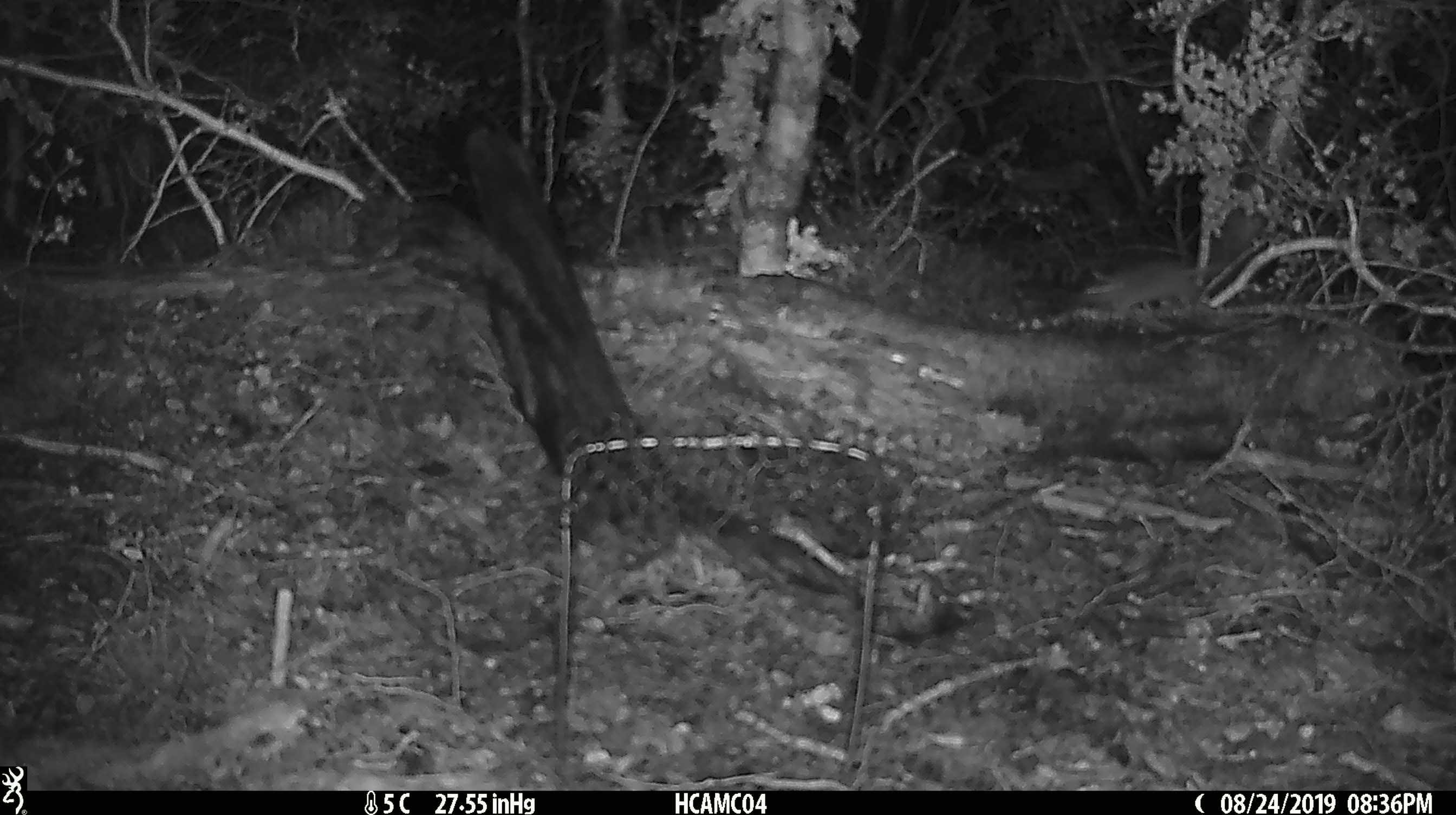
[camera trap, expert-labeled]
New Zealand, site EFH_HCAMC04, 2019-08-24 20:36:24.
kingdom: Animalia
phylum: Chordata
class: Mammalia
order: Rodentia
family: Muridae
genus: Mus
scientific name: Mus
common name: mouse